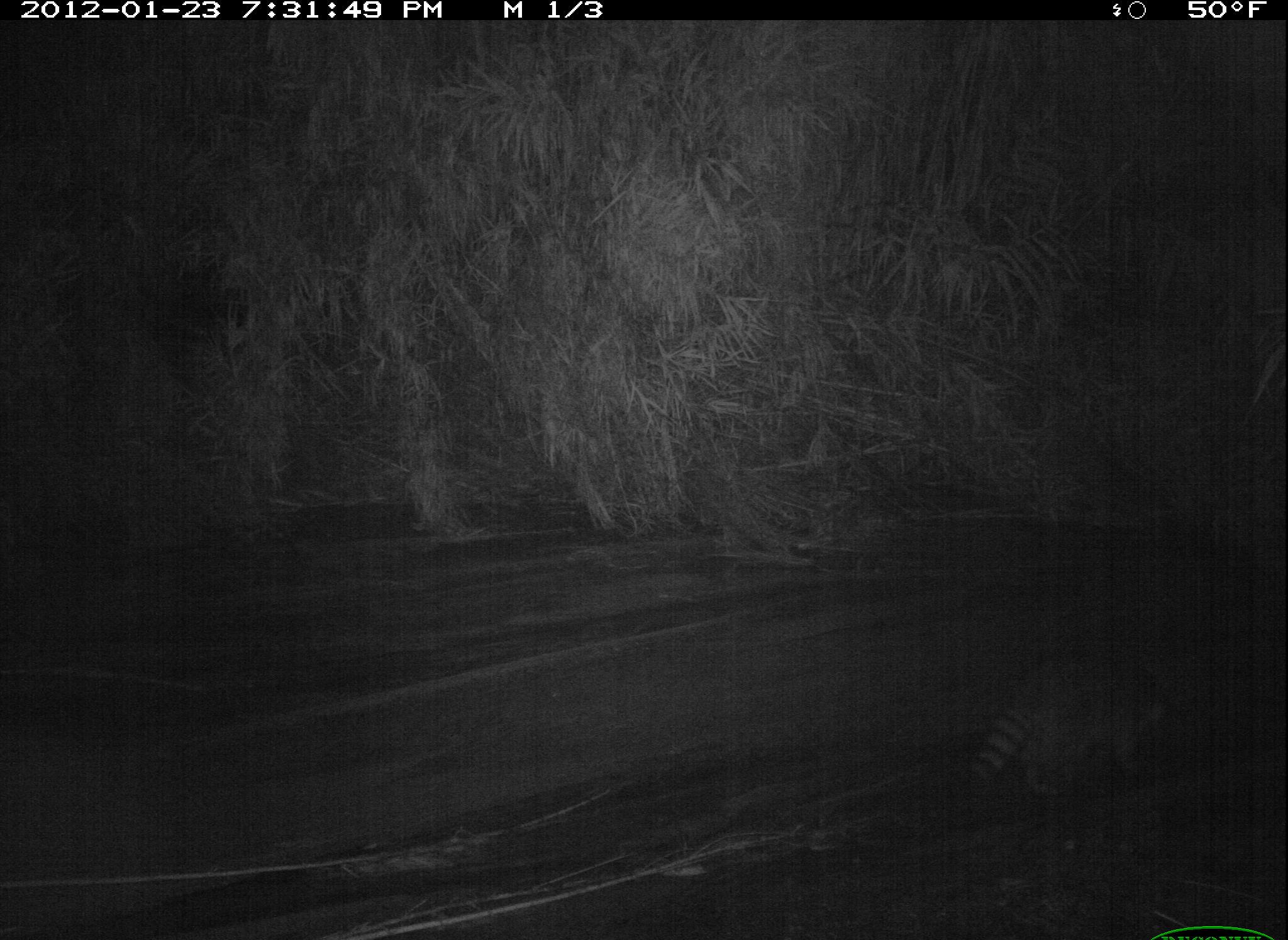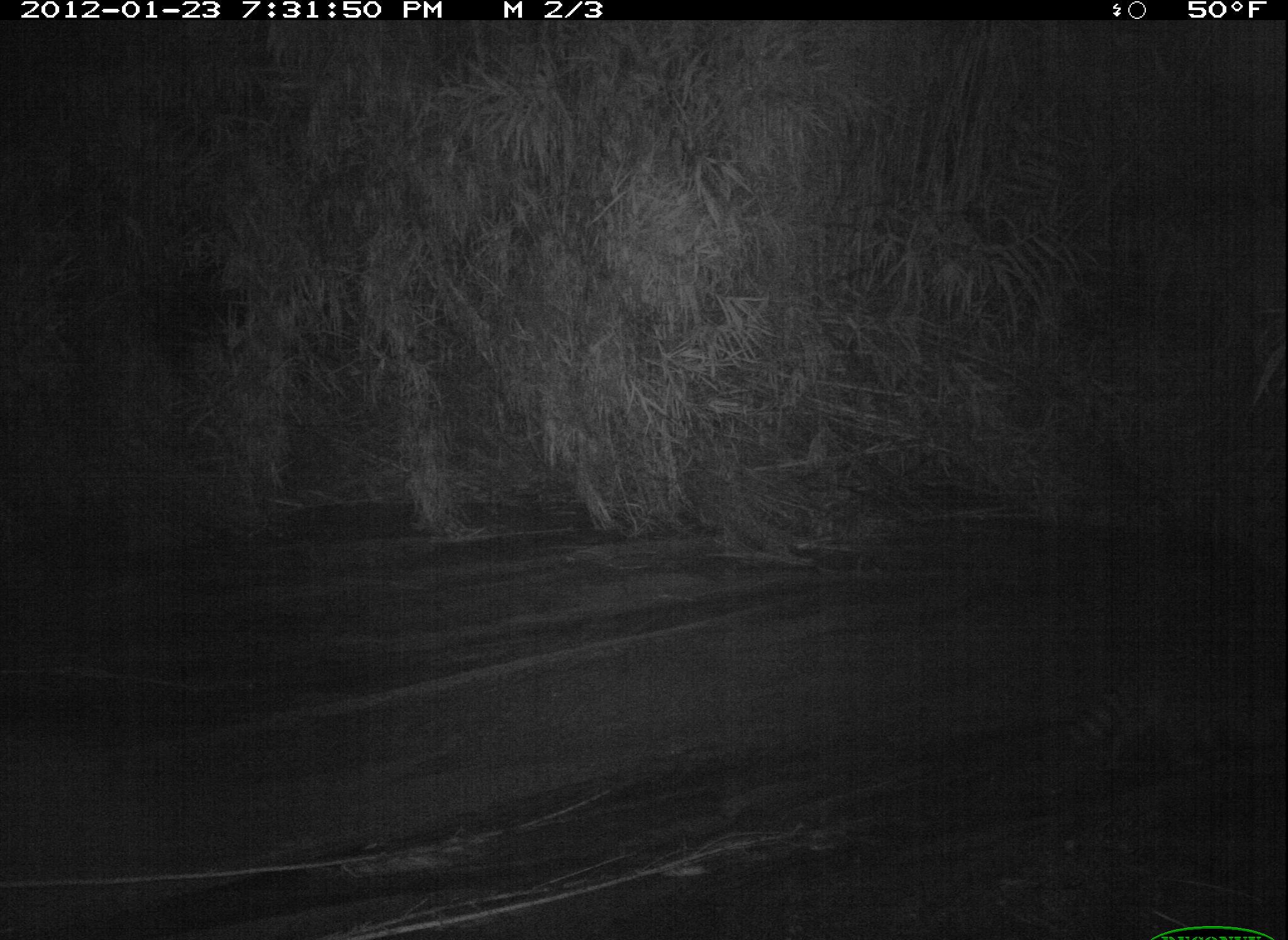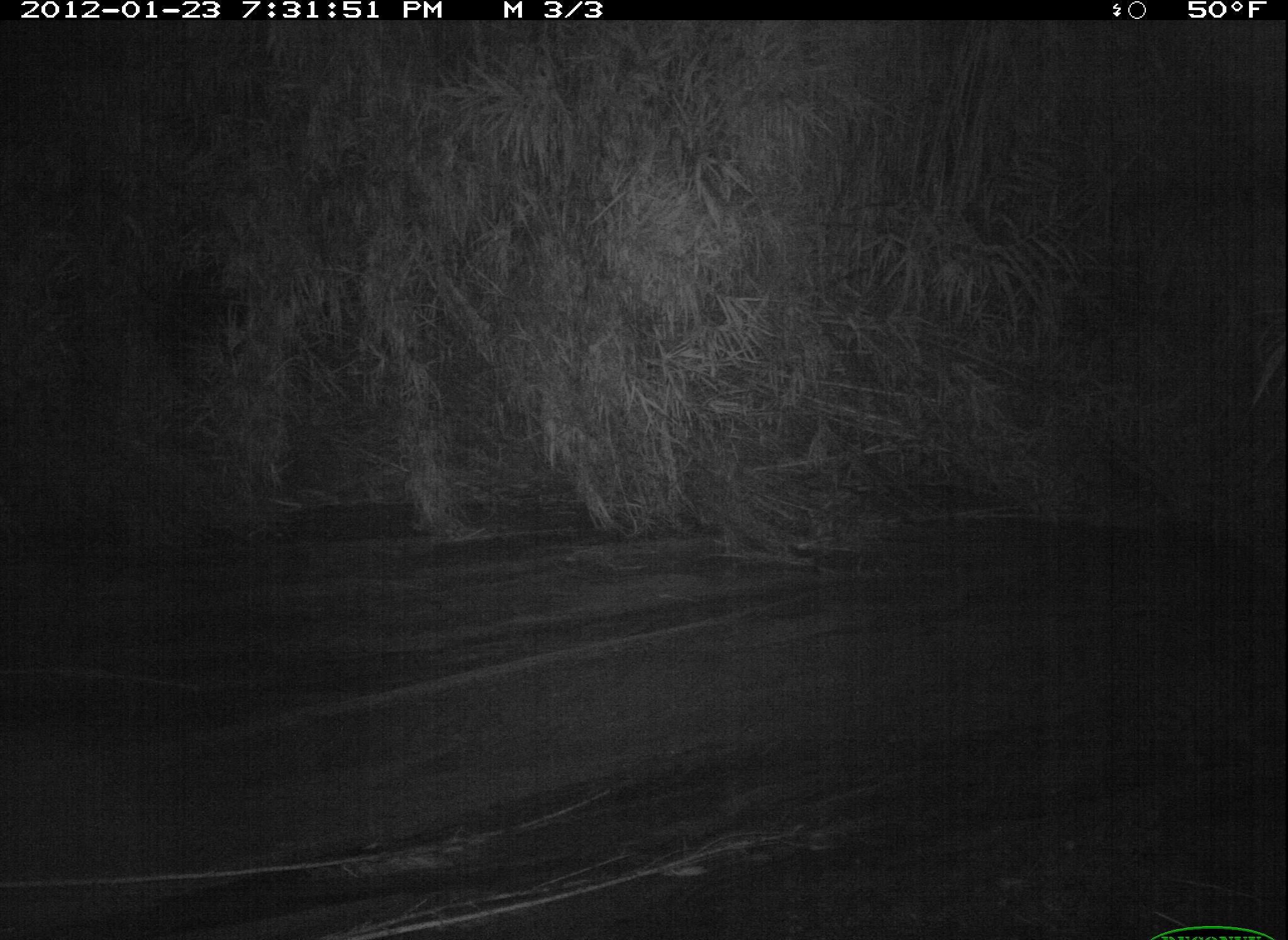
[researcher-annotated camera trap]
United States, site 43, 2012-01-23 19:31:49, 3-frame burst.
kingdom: Animalia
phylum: Chordata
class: Mammalia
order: Carnivora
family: Procyonidae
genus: Procyon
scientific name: Procyon lotor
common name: raccoon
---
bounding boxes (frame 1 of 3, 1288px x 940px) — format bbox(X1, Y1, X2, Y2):
raccoon: bbox(950, 641, 1170, 807)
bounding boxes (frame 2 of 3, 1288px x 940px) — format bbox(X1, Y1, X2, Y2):
raccoon: bbox(1048, 644, 1286, 809)